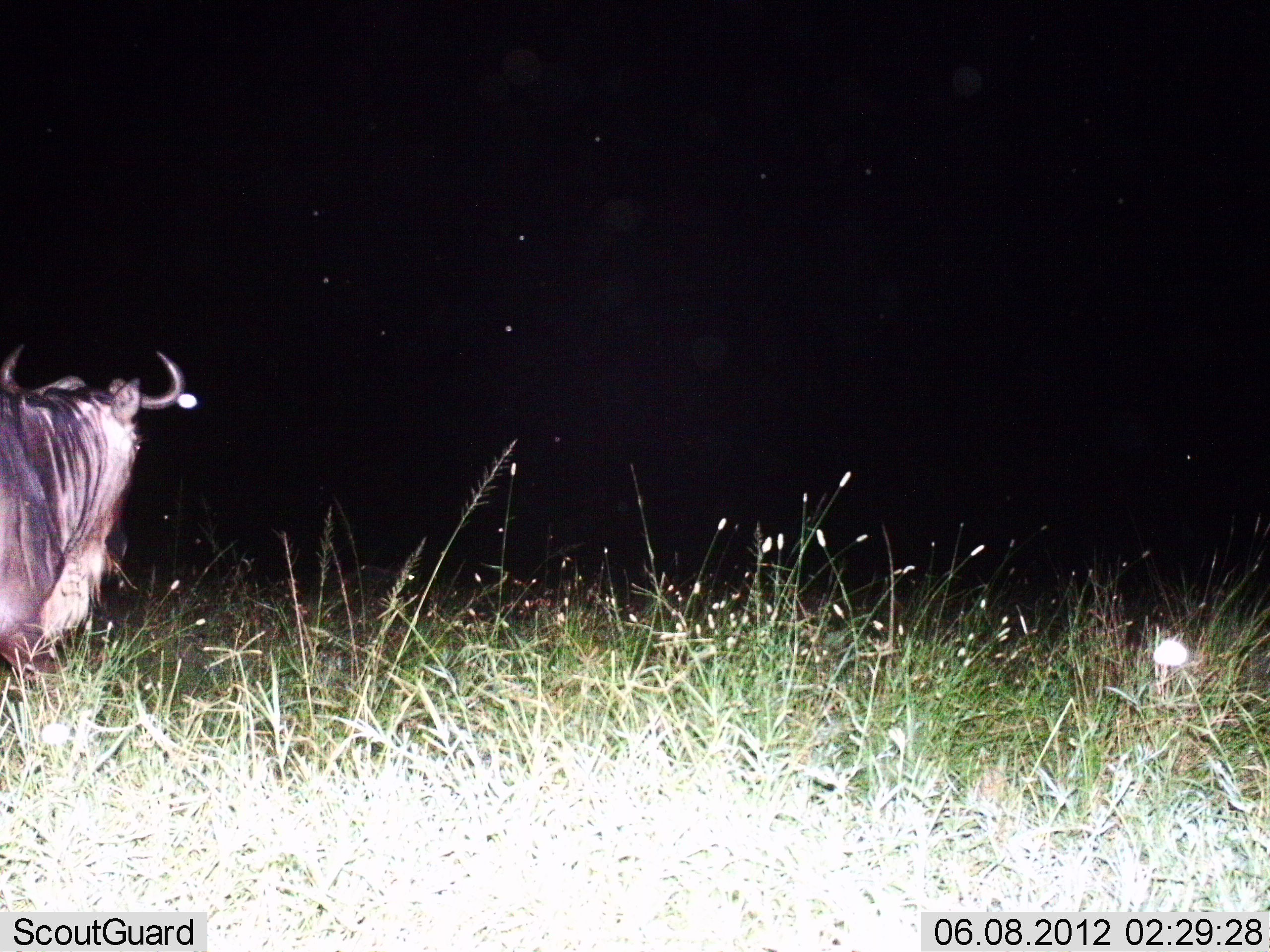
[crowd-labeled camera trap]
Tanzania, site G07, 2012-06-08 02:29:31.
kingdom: Animalia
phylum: Chordata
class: Mammalia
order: Artiodactyla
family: Bovidae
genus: Connochaetes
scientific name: Connochaetes taurinus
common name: blue wildebeest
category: wildebeest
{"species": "wildebeest (blue wildebeest) (Connochaetes taurinus)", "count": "1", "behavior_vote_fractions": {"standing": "80%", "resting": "0%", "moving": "20%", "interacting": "0%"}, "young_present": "0%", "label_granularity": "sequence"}